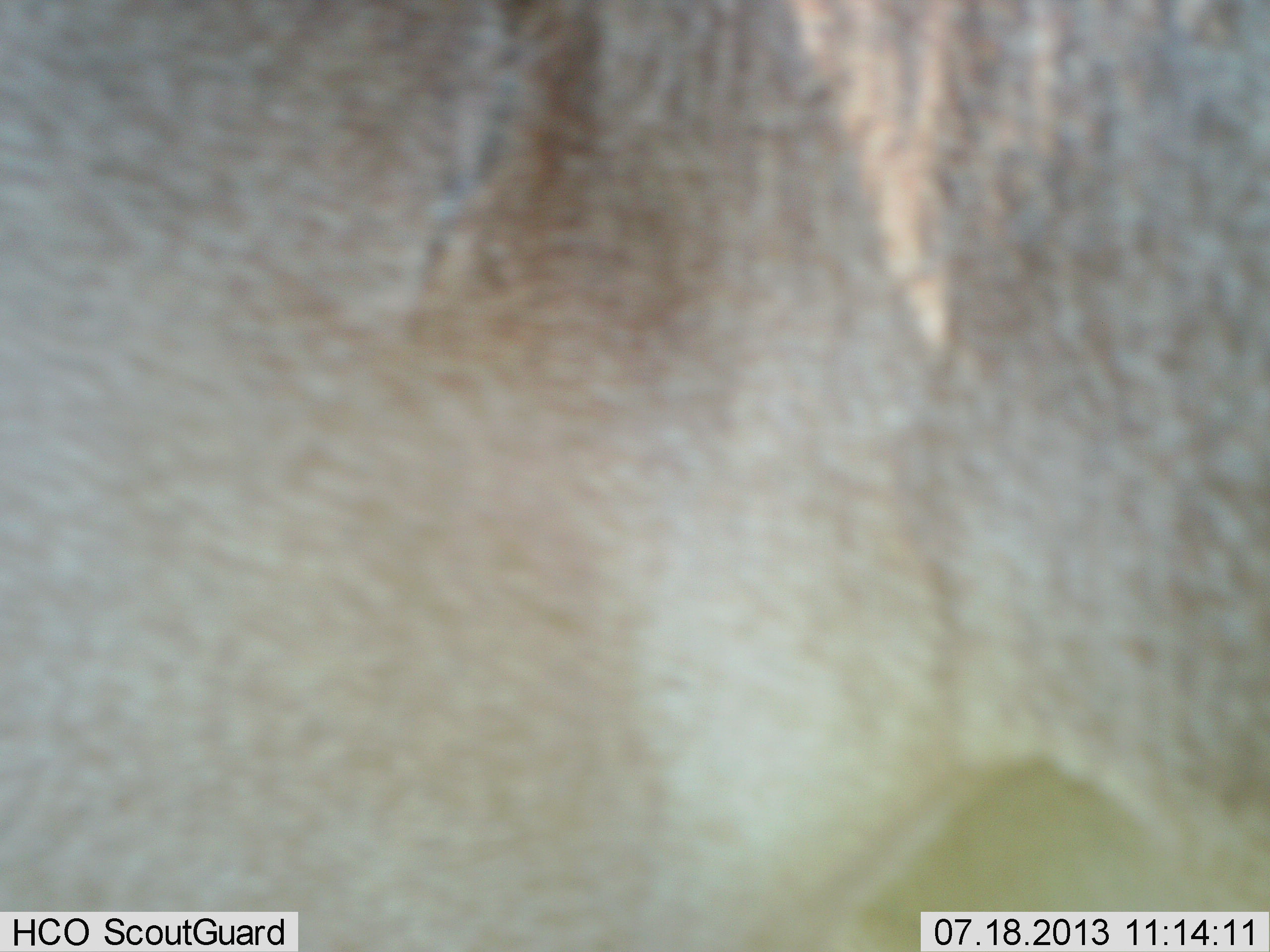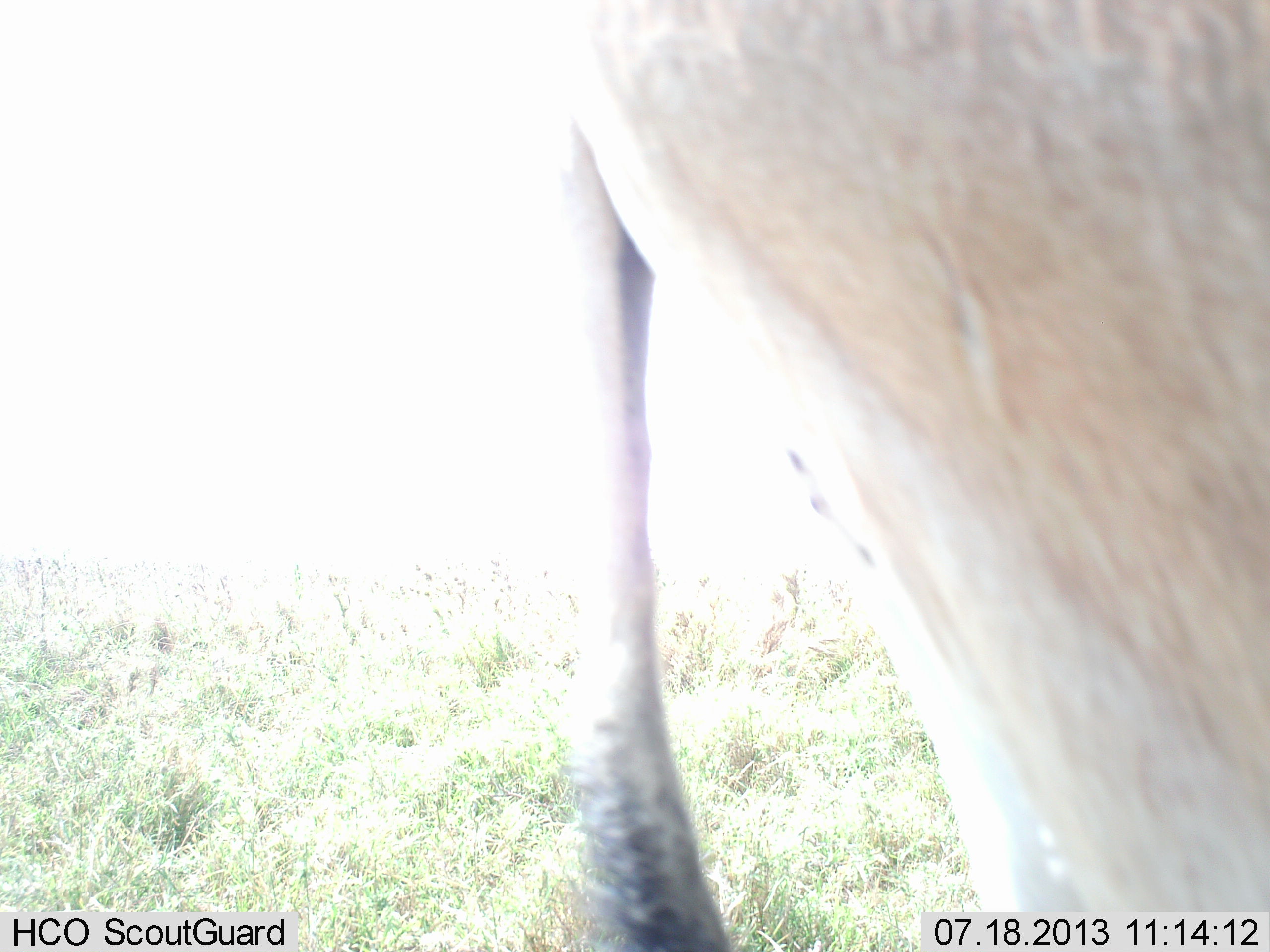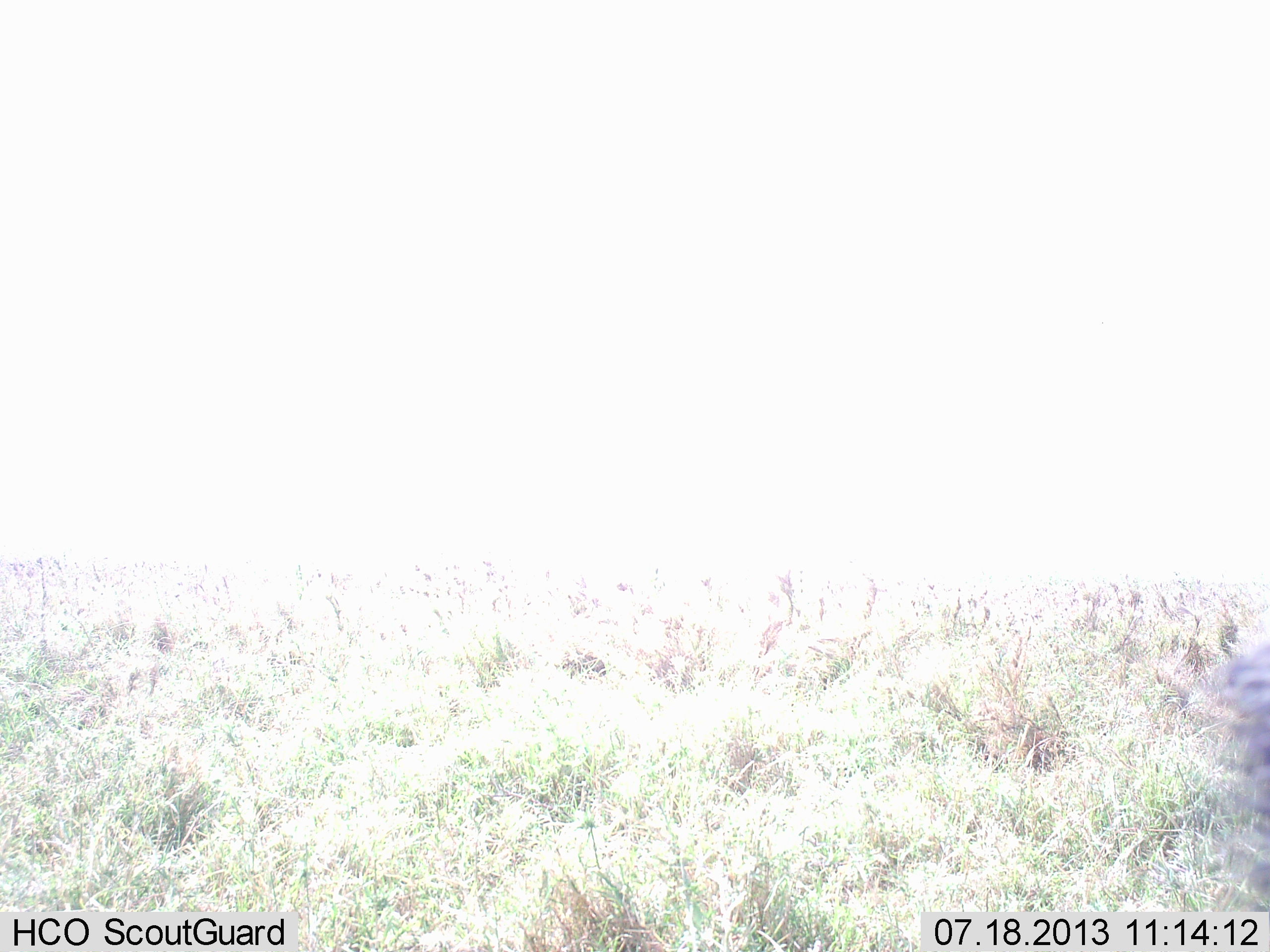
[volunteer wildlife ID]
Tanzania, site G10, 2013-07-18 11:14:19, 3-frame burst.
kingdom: Animalia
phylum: Chordata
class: Mammalia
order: Artiodactyla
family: Bovidae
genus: Alcelaphus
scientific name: Alcelaphus buselaphus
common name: hartebeest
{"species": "hartebeest (Alcelaphus buselaphus)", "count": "1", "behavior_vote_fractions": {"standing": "22%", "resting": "0%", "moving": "78%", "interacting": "0%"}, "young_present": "0%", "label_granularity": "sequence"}